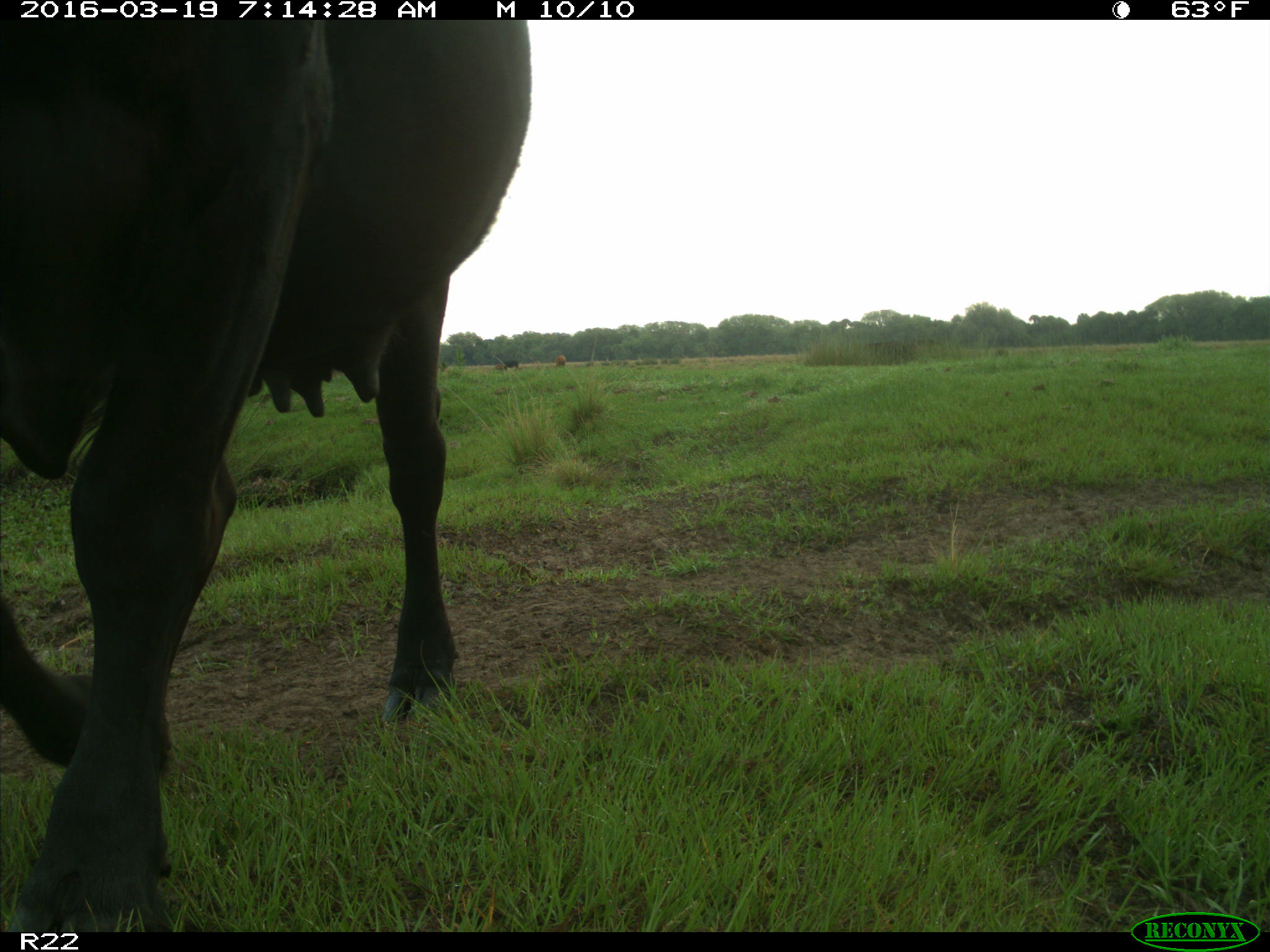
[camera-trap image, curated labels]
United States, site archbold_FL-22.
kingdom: Animalia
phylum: Chordata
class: Mammalia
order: Artiodactyla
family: Bovidae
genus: Bos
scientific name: Bos taurus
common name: domestic cow